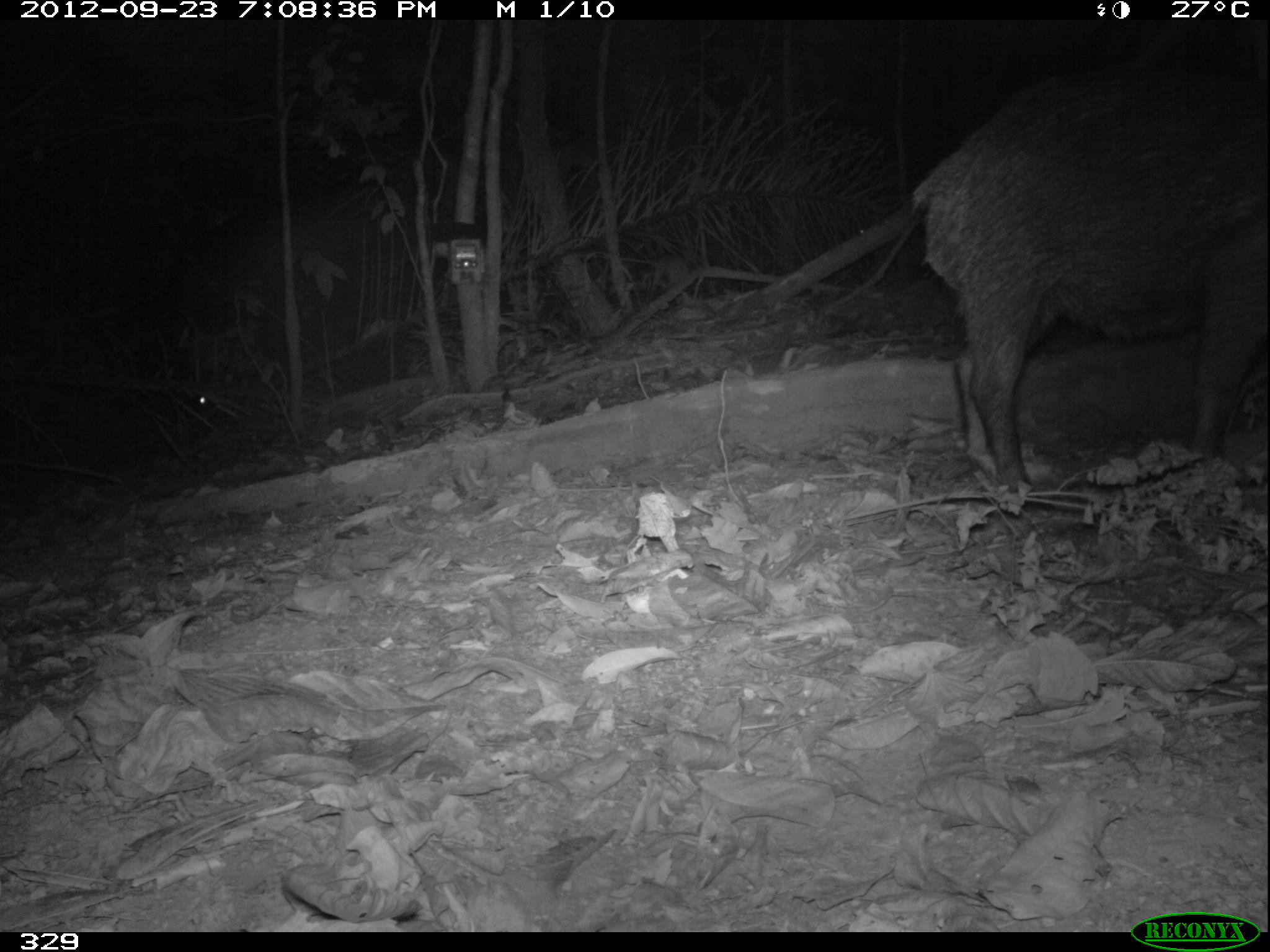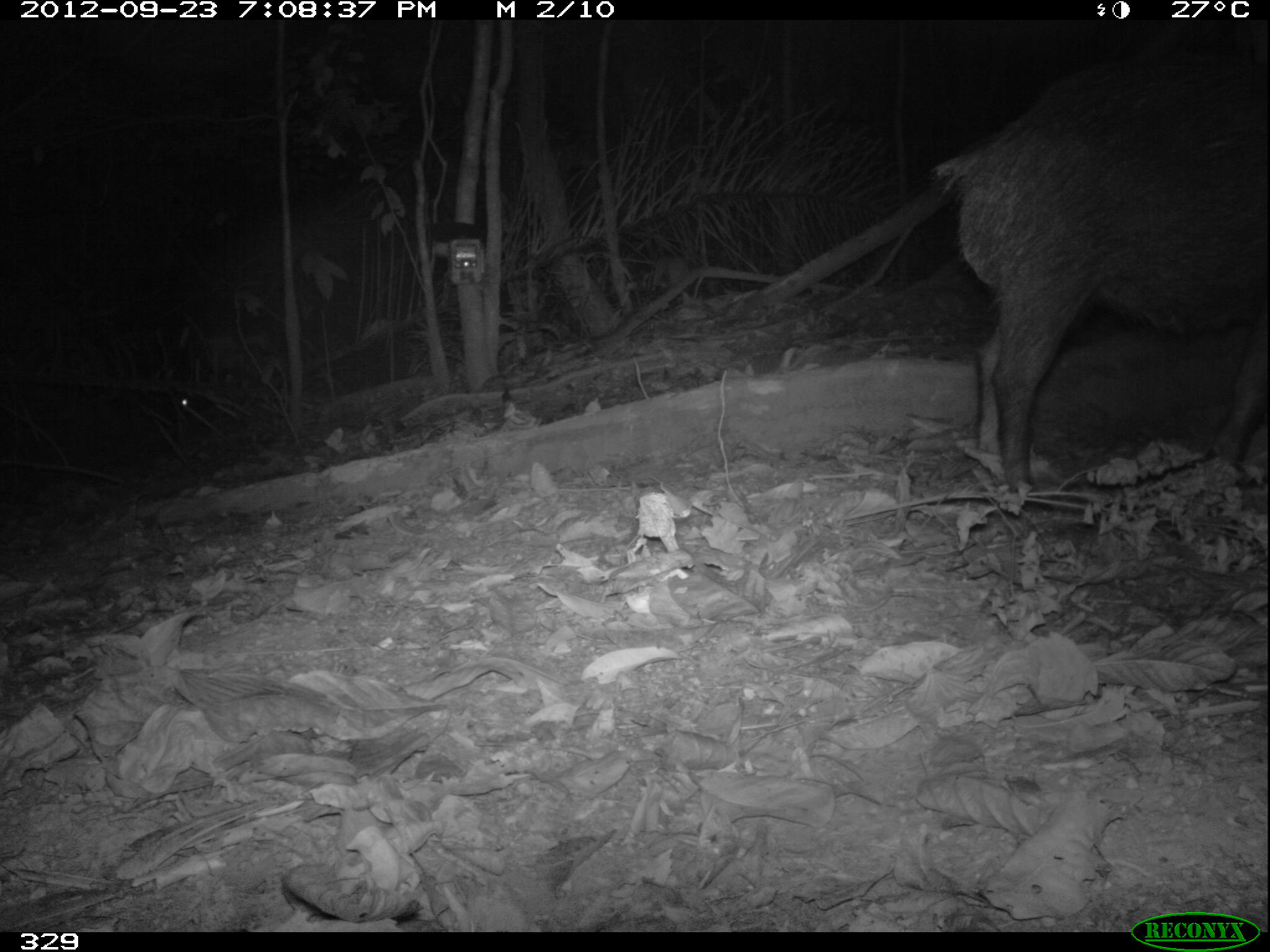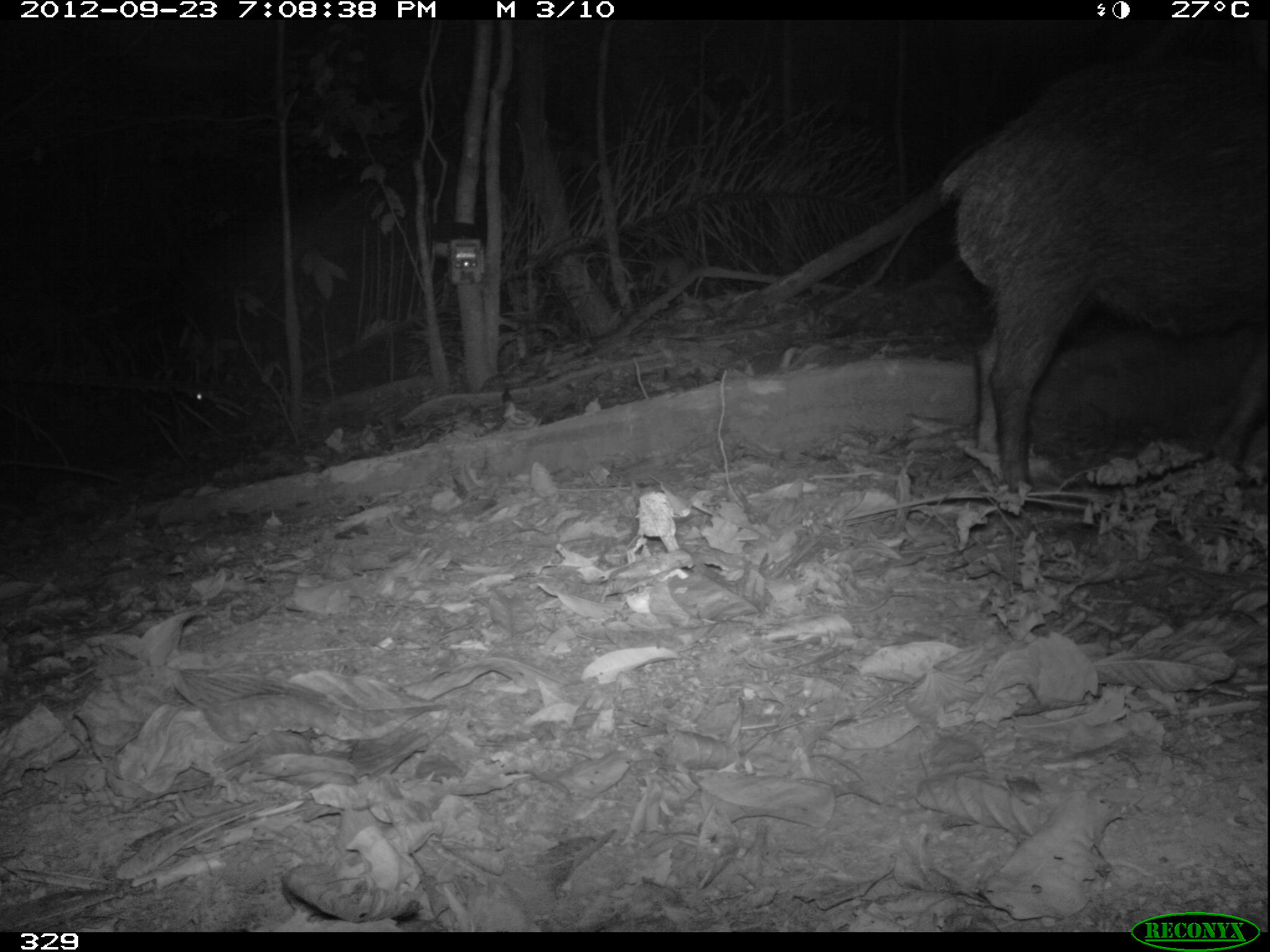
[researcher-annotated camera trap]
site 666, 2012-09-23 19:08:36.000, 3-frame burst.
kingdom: Animalia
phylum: Chordata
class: Mammalia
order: Artiodactyla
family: Tayassuidae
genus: Tayassu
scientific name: Tayassu pecari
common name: white-lipped peccary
Tayassu pecari (white-lipped peccary).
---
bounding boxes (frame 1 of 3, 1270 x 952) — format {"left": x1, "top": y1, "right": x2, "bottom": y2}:
tayassu pecari: {"left": 914, "top": 71, "right": 1270, "bottom": 500}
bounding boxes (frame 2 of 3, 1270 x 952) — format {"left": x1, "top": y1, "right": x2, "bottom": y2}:
tayassu pecari: {"left": 937, "top": 64, "right": 1270, "bottom": 514}